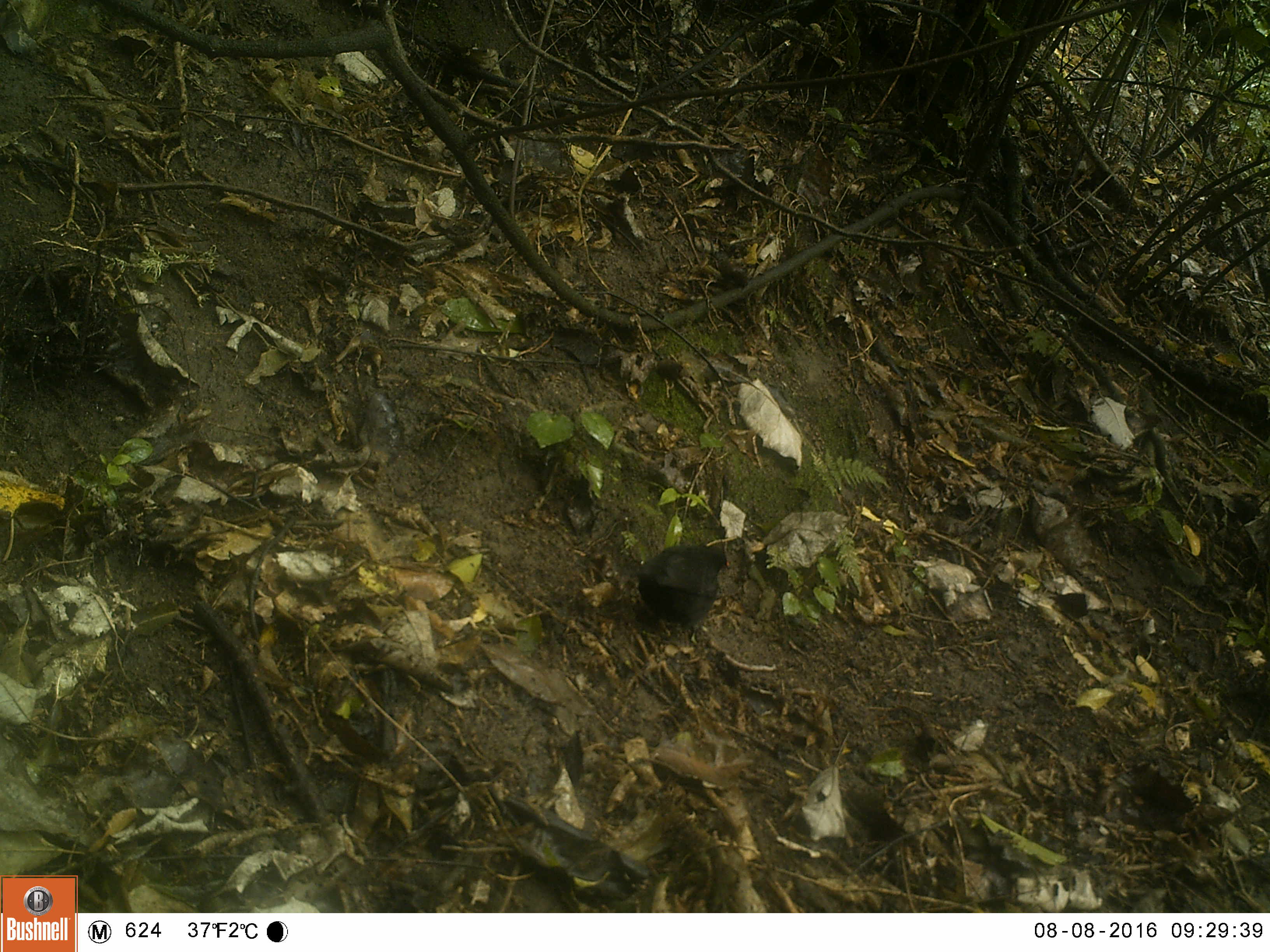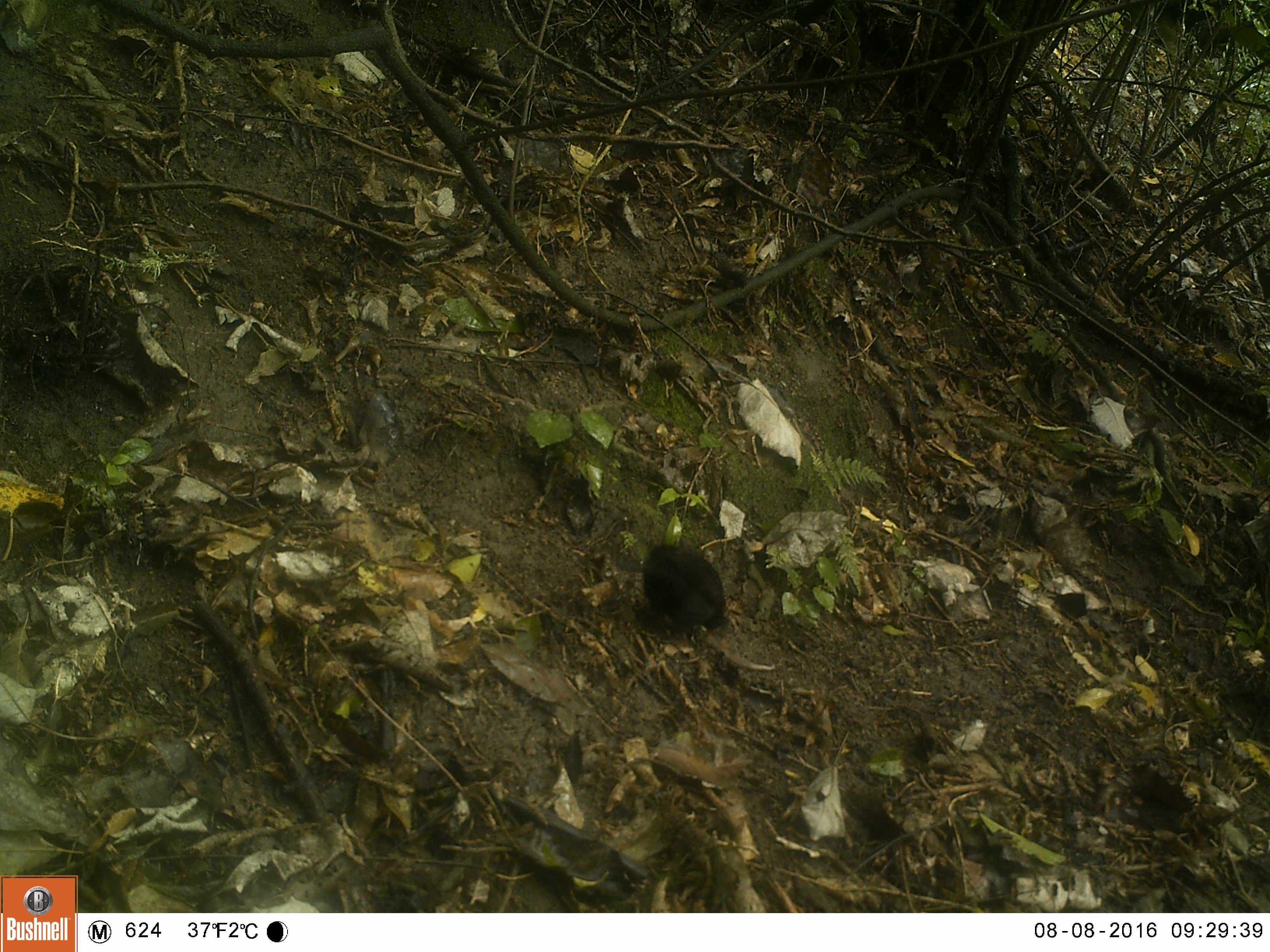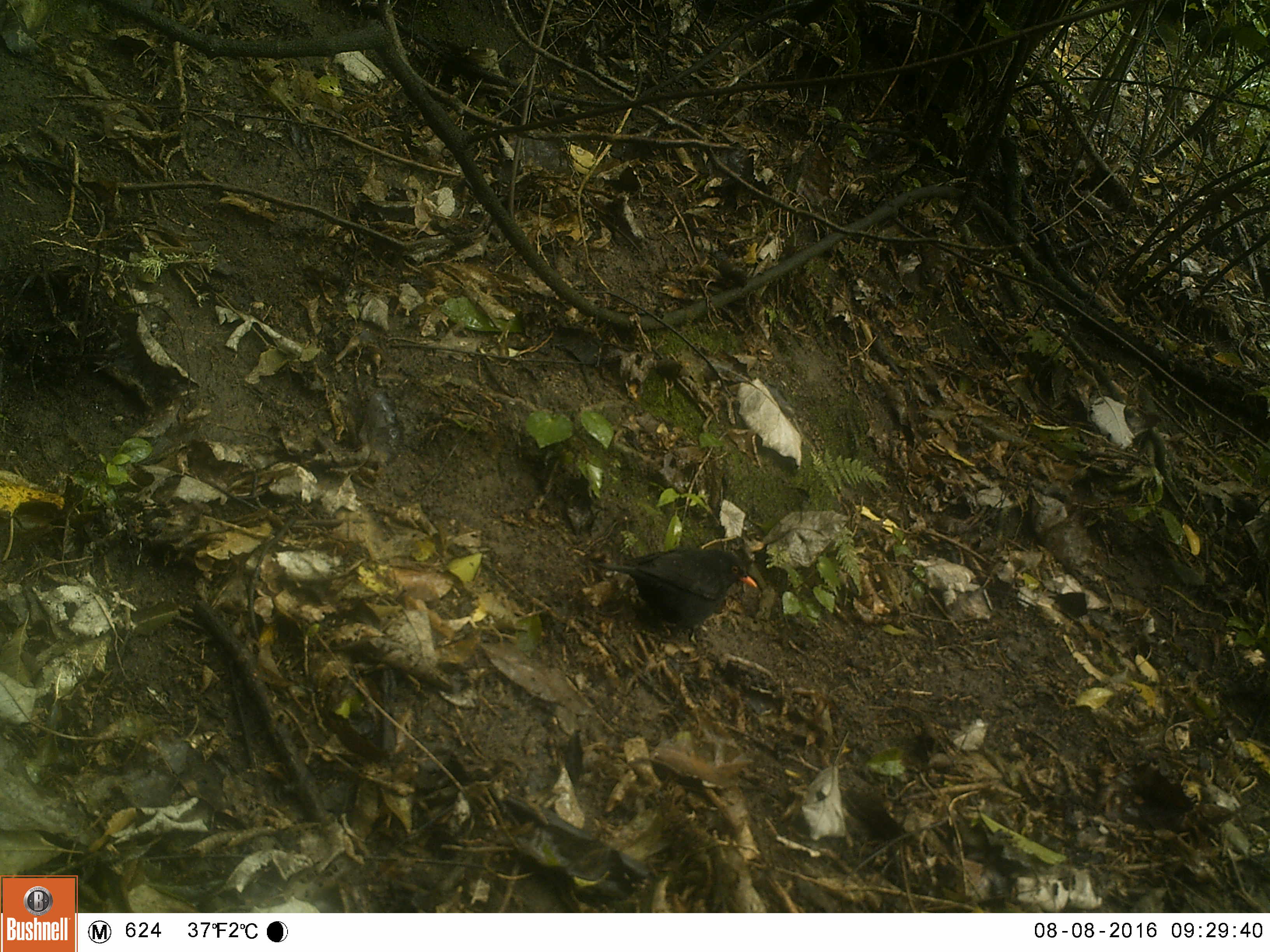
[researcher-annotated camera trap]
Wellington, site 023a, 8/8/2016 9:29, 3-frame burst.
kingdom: Animalia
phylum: Chordata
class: Aves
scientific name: Aves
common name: bird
Bird (Aves).